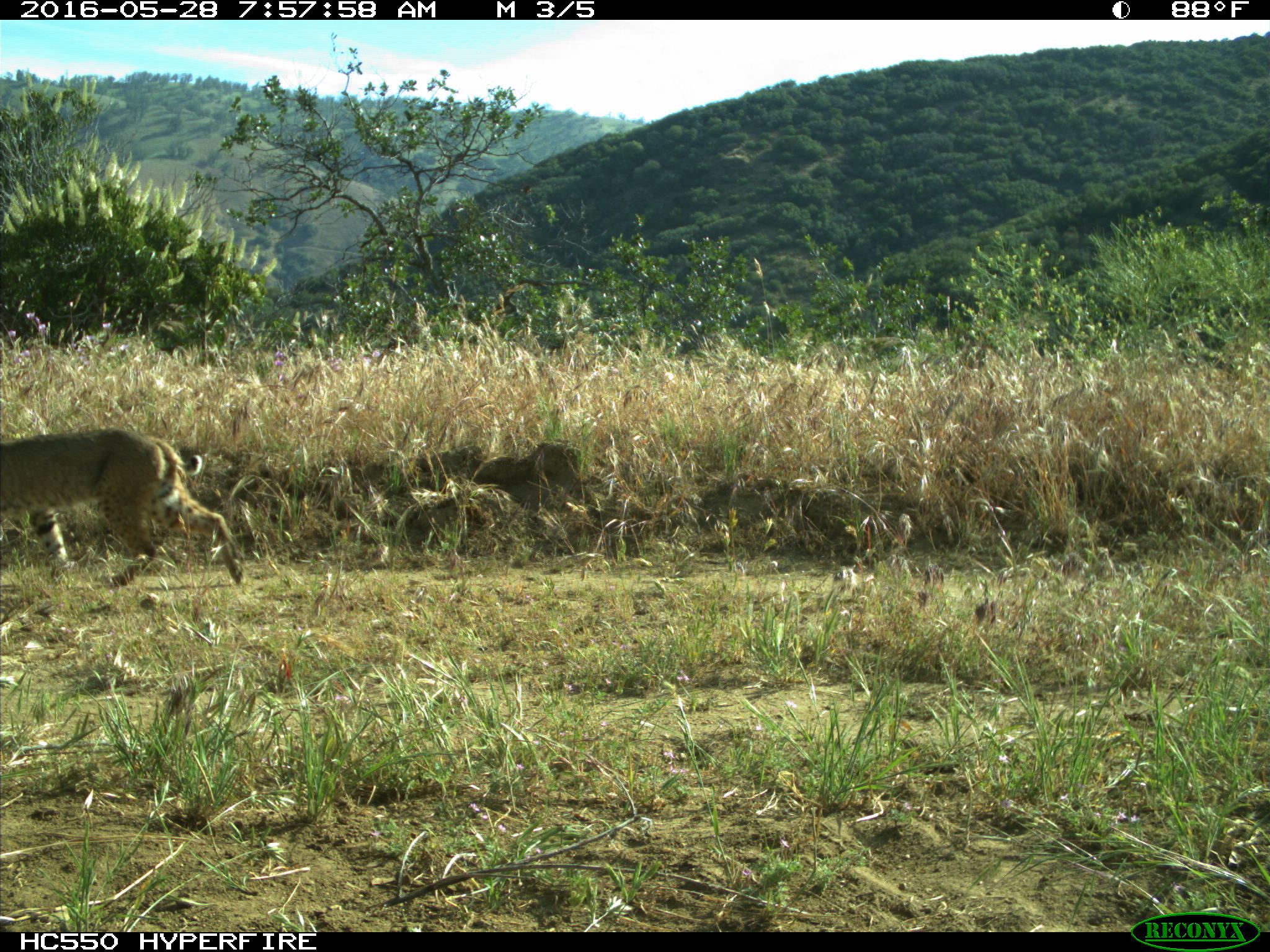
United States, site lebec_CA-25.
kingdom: Animalia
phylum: Chordata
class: Mammalia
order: Carnivora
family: Felidae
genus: Lynx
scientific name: Lynx rufus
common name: bobcat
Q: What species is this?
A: Lynx rufus (bobcat).